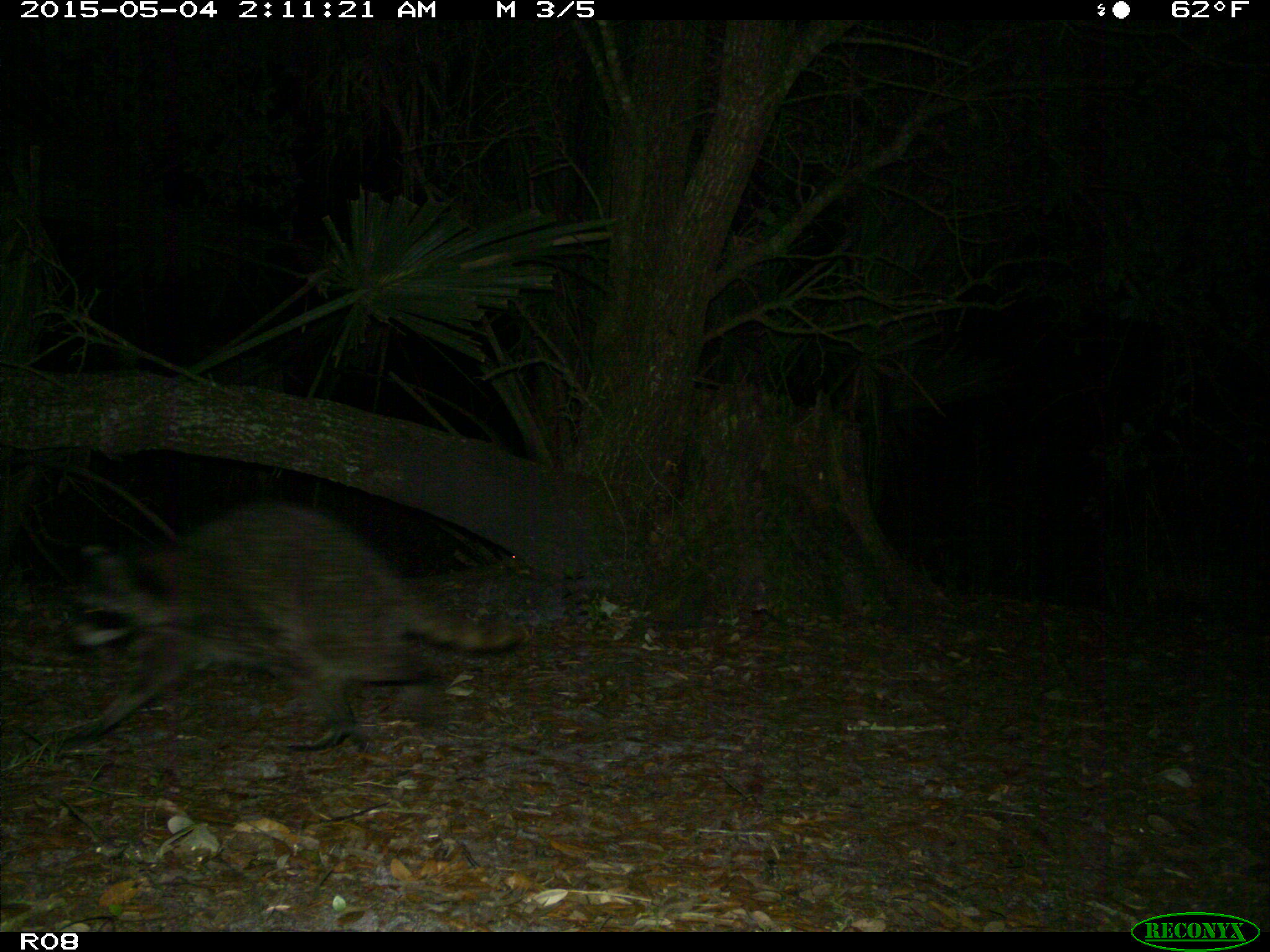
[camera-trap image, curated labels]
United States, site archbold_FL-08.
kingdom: Animalia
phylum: Chordata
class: Mammalia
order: Carnivora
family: Procyonidae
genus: Procyon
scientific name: Procyon lotor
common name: common raccoon